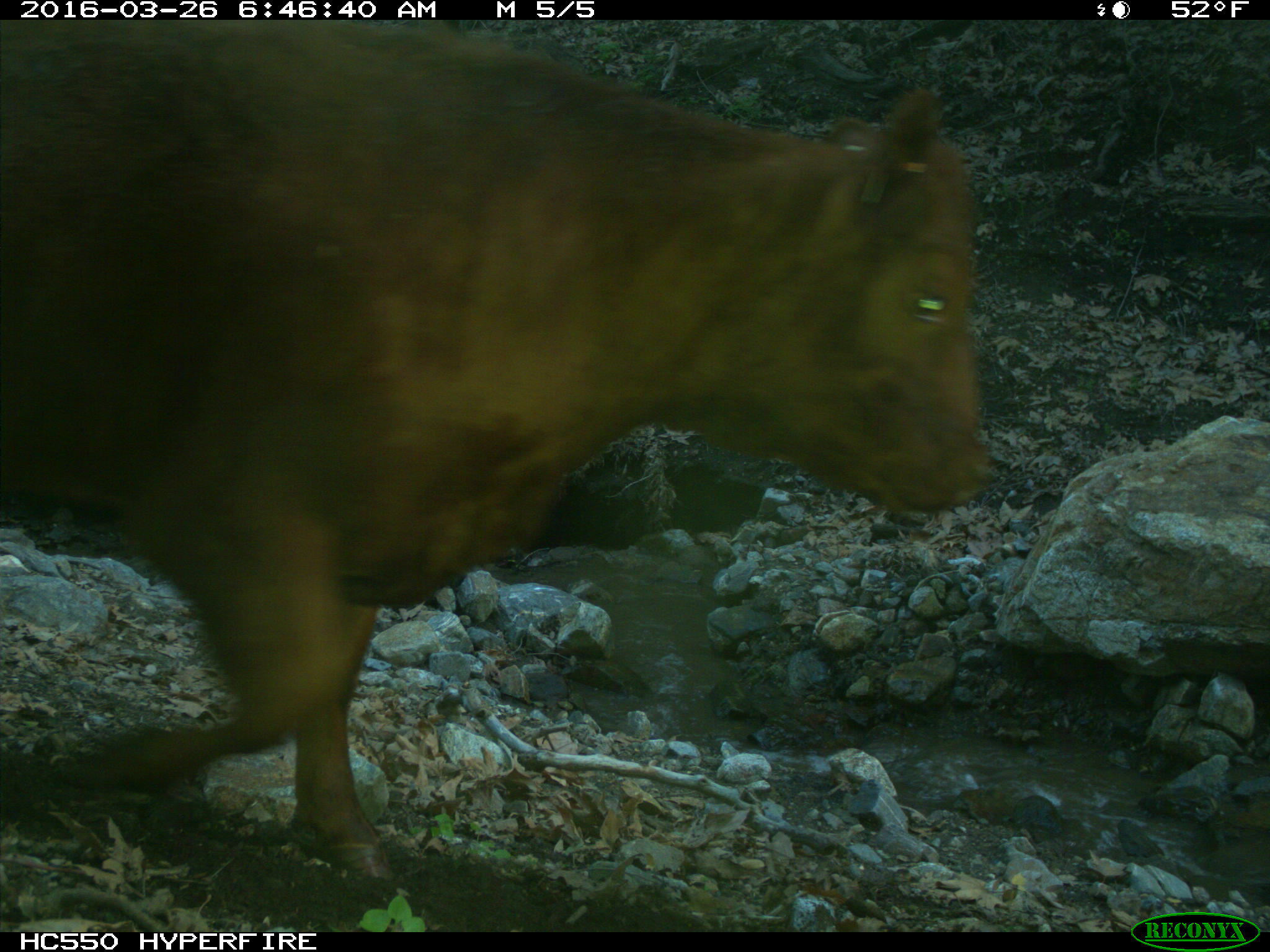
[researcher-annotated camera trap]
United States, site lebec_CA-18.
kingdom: Animalia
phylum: Chordata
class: Mammalia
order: Artiodactyla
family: Bovidae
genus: Bos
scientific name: Bos taurus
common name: domestic cow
Bos taurus (domestic cow).